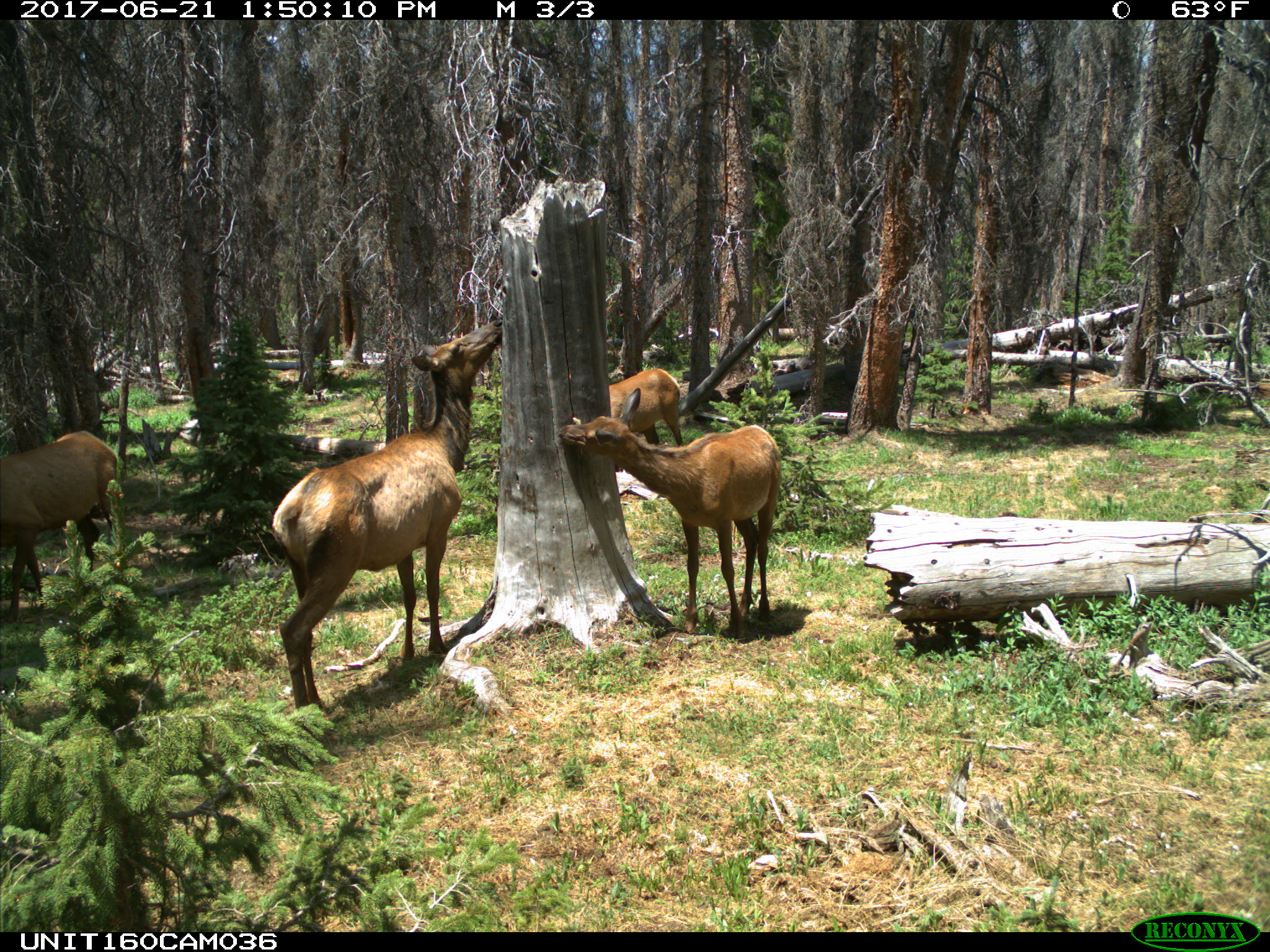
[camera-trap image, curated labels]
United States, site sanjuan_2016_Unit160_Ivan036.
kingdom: Animalia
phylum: Chordata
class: Mammalia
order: Artiodactyla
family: Cervidae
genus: Cervus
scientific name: Cervus elaphus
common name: red deer